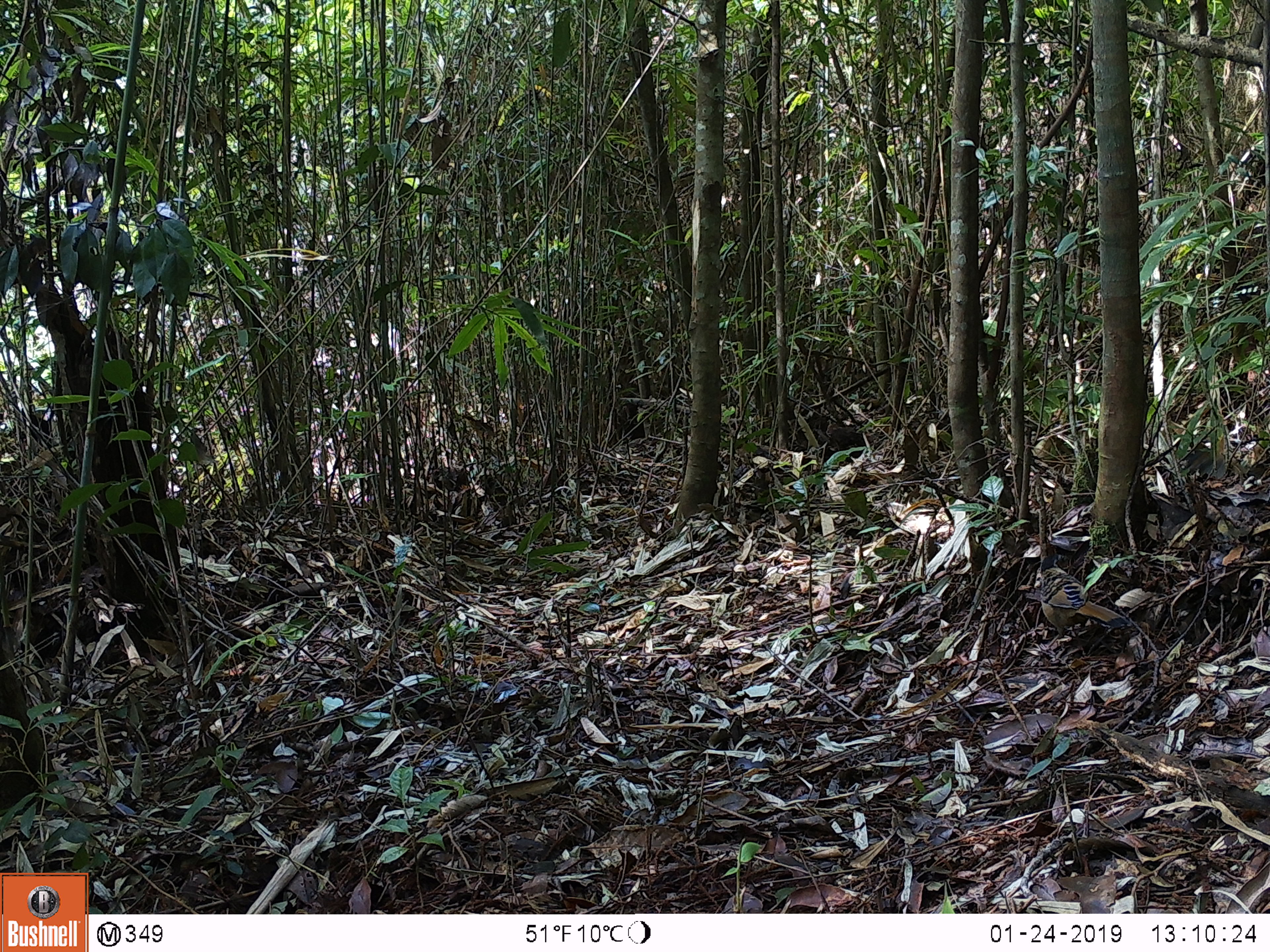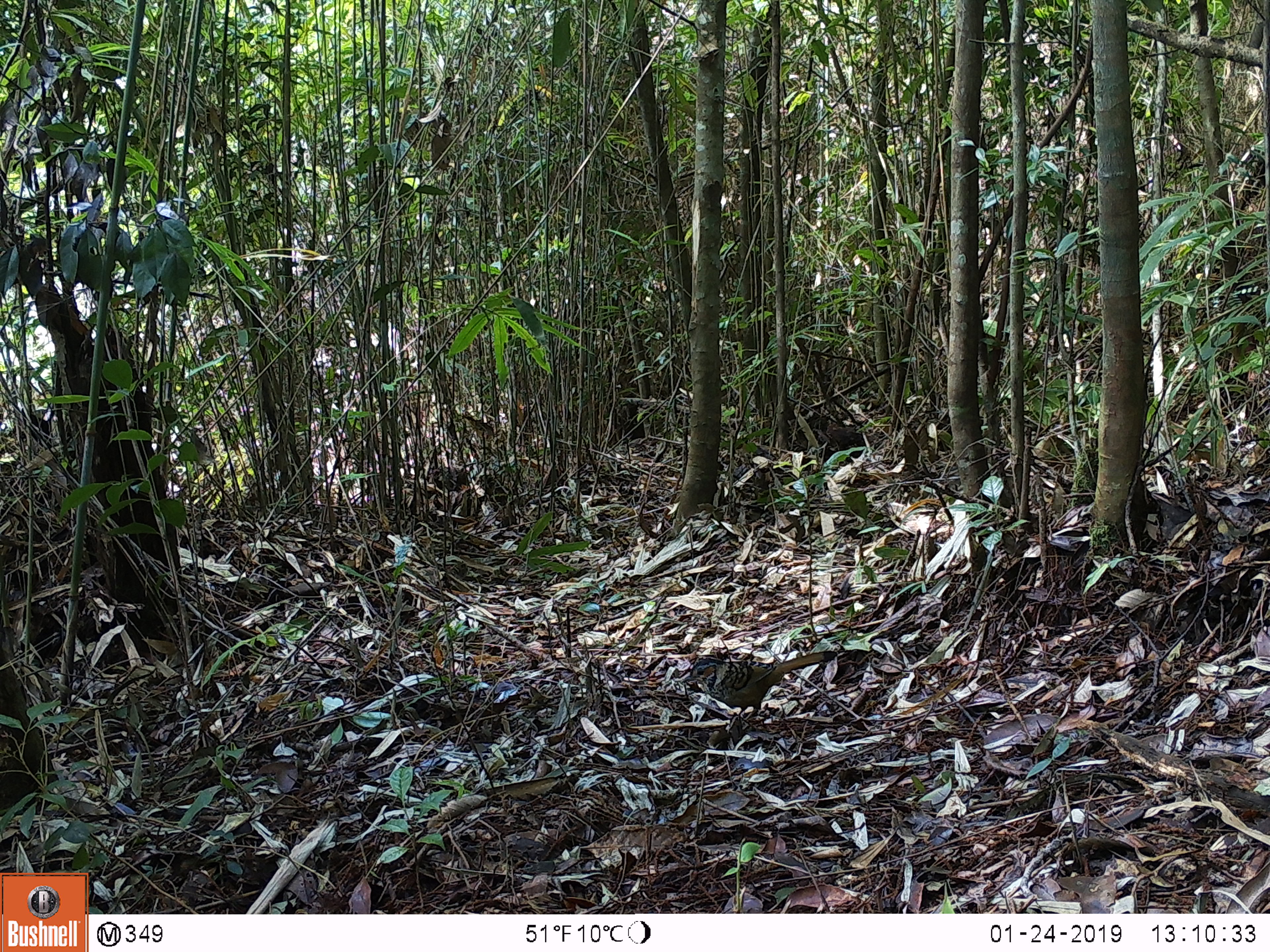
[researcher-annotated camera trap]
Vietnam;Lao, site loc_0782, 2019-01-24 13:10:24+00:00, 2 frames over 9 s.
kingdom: Animalia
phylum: Chordata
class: Aves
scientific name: Aves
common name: bird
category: unidentified bird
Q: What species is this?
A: Unidentified bird (bird) (Aves).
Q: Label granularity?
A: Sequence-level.